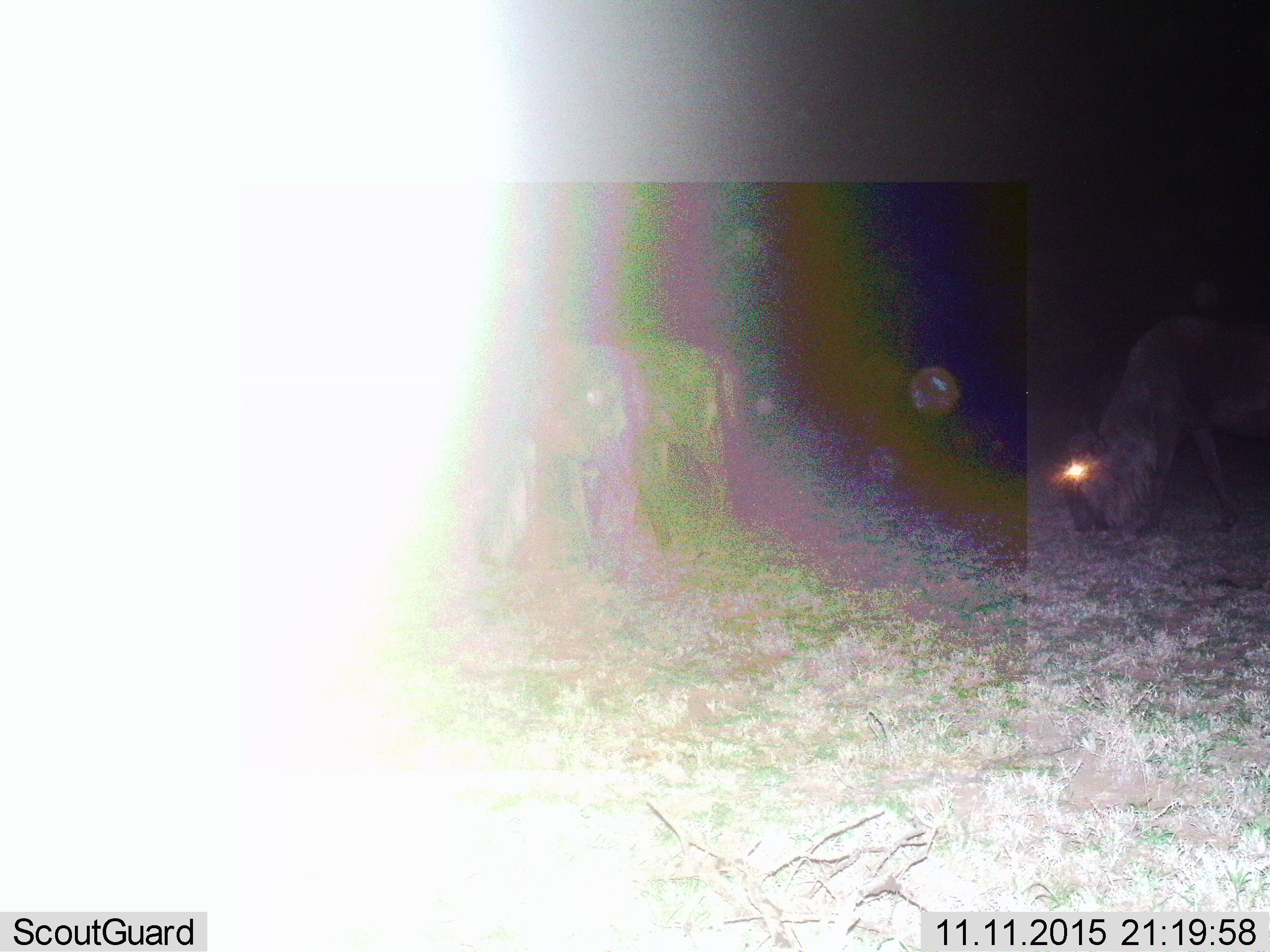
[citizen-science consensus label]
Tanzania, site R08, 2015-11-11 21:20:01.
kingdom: Animalia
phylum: Chordata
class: Mammalia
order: Artiodactyla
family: Bovidae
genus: Connochaetes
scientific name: Connochaetes taurinus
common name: blue wildebeest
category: wildebeest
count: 3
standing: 29%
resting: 0%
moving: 29%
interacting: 0%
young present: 0%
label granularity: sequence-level